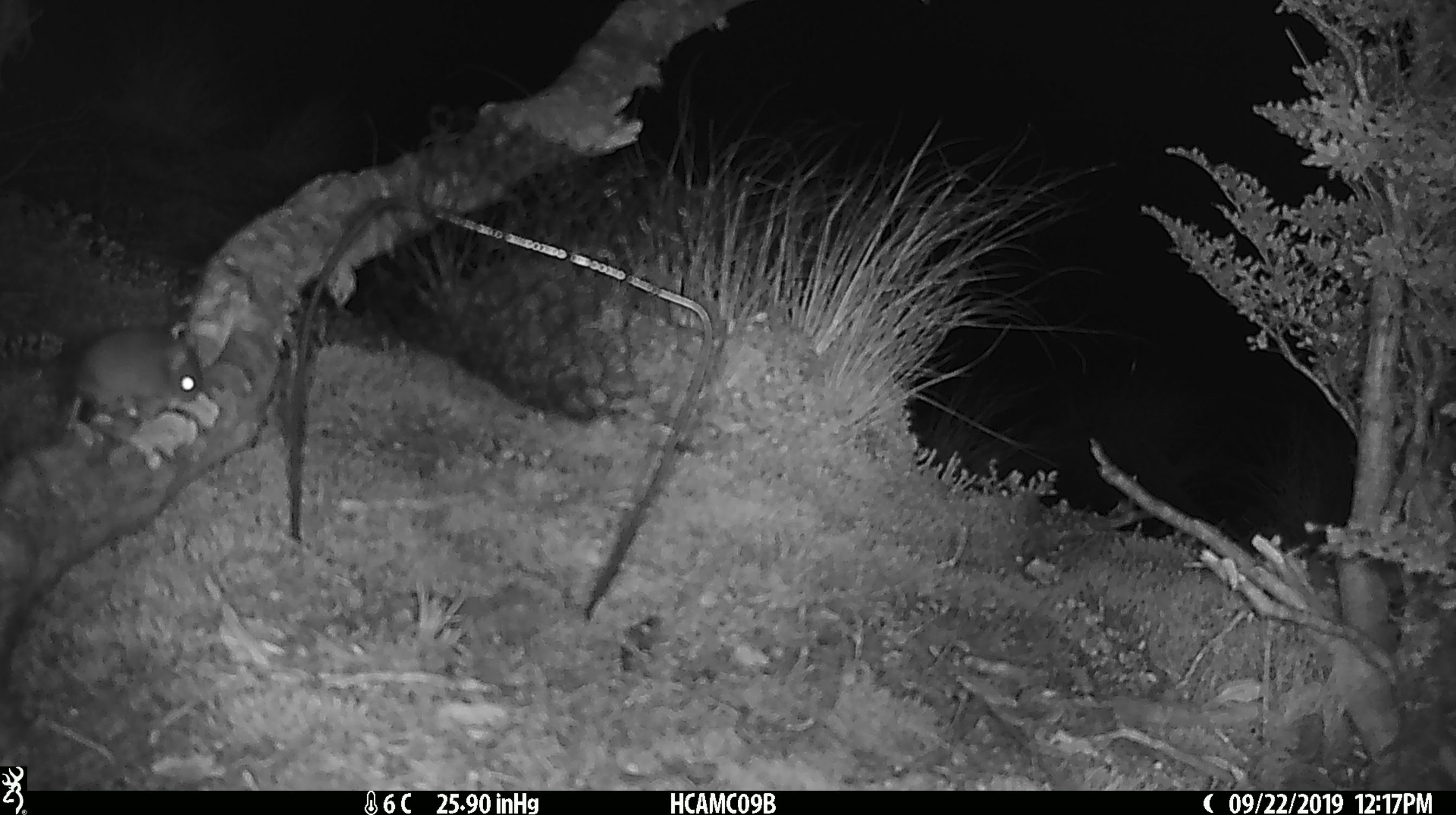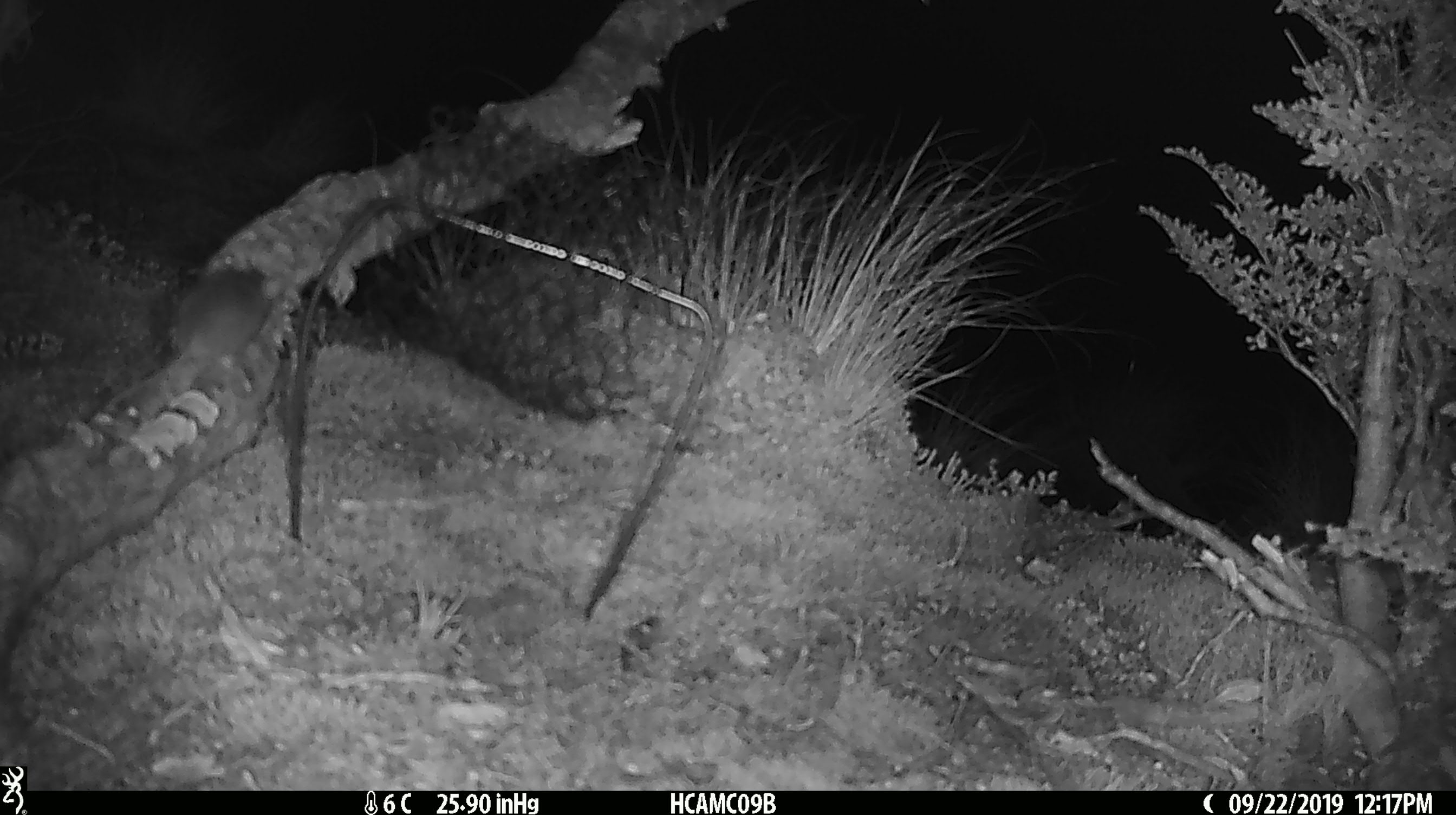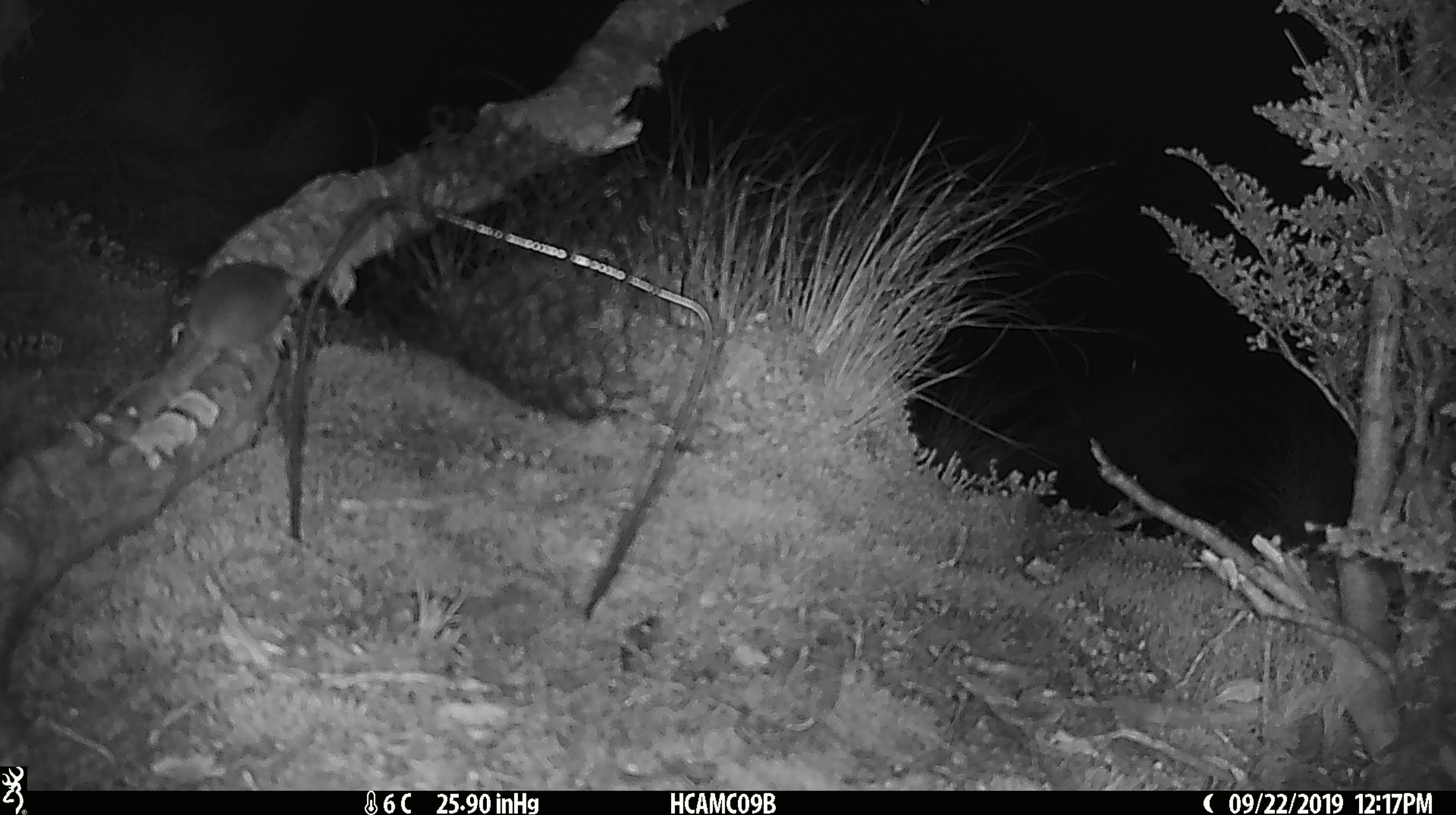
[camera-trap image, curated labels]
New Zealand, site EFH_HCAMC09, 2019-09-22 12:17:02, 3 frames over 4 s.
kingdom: Animalia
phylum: Chordata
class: Mammalia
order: Rodentia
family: Muridae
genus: Mus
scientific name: Mus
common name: mouse